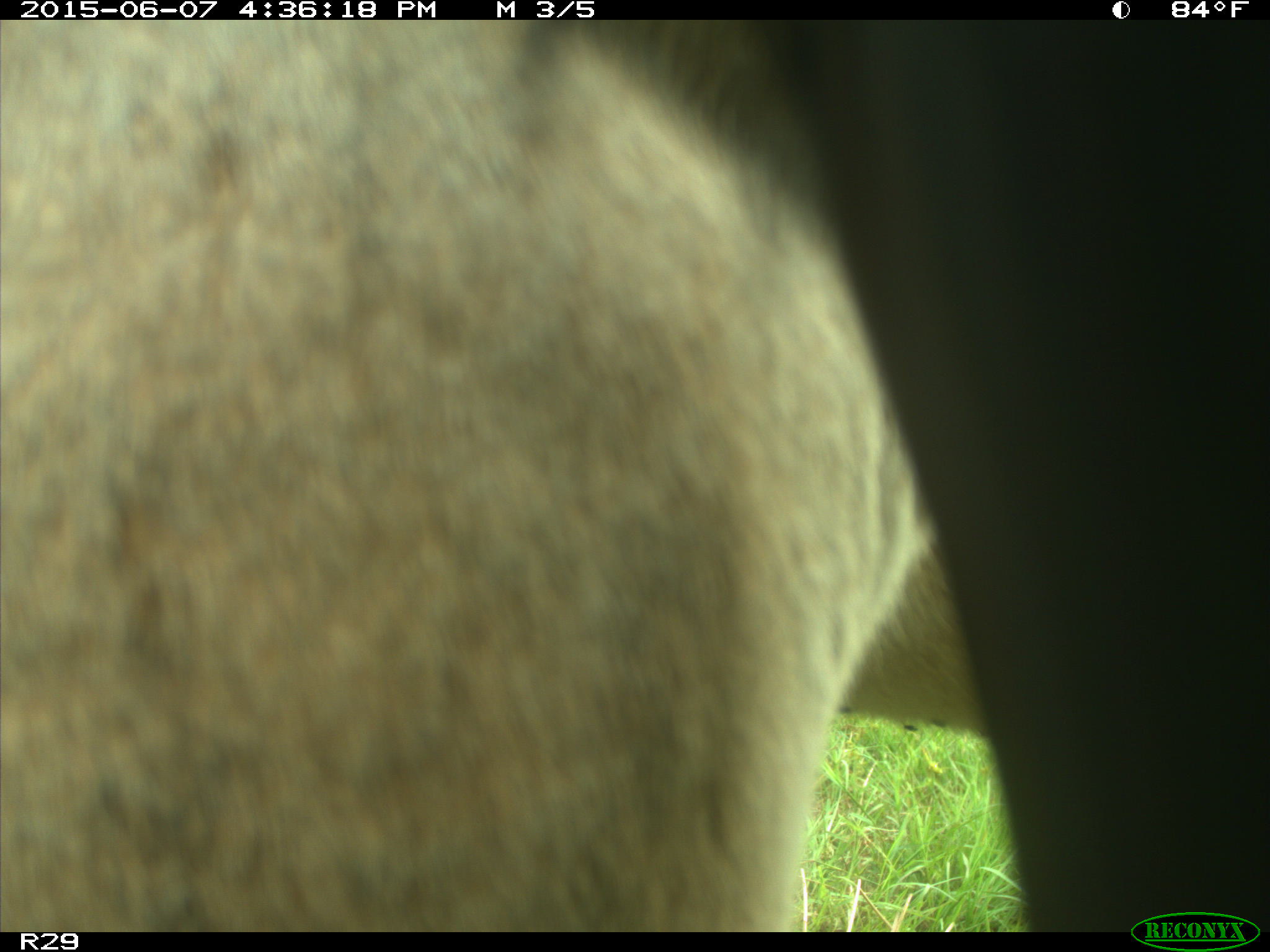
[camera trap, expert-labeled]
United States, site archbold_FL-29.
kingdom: Animalia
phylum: Chordata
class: Mammalia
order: Artiodactyla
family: Bovidae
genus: Bos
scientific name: Bos taurus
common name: domestic cow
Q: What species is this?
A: Bos taurus (domestic cow).